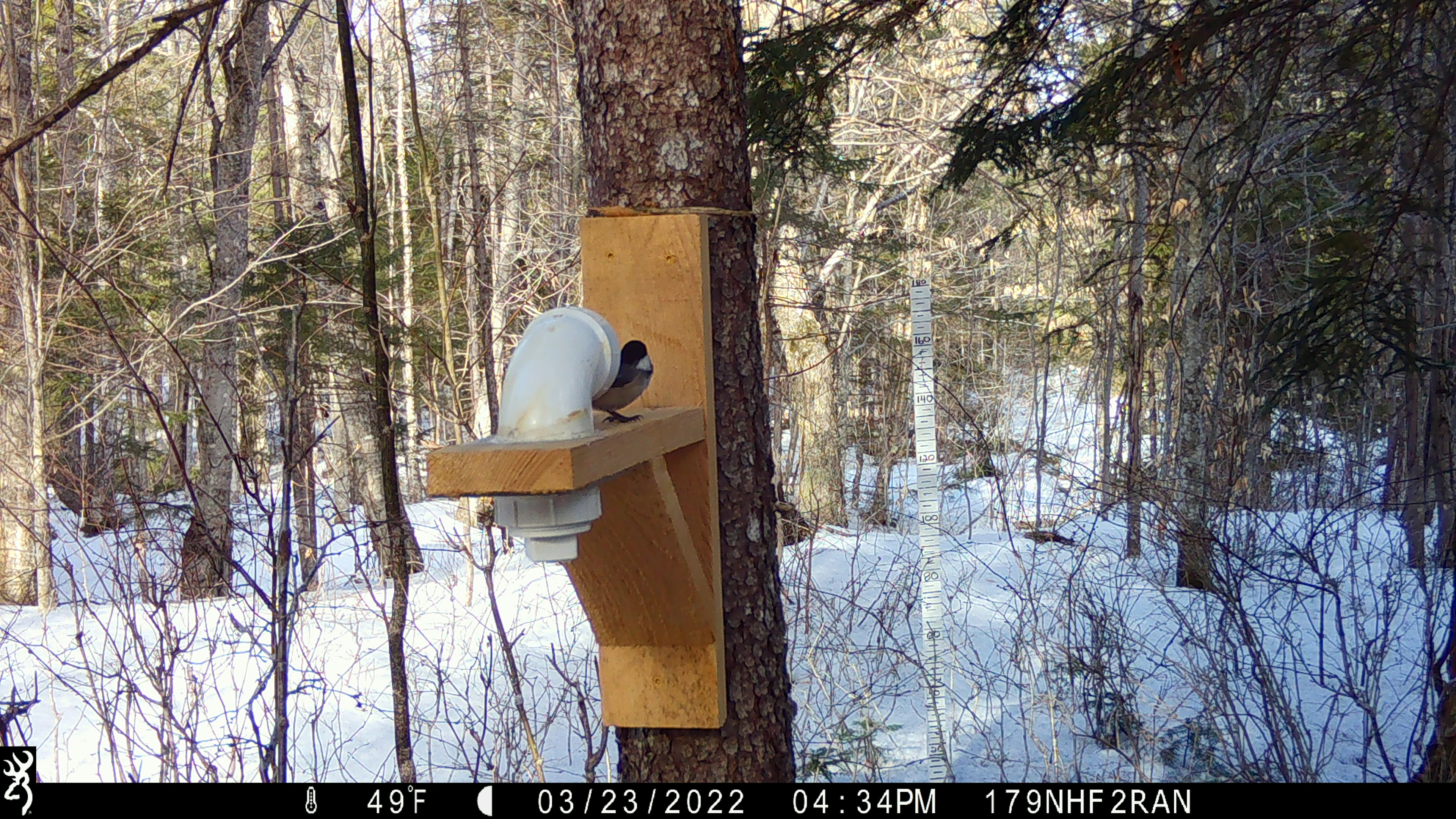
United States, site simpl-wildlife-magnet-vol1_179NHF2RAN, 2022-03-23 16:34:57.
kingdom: Animalia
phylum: Chordata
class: Aves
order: Passeriformes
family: Paridae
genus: Poecile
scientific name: Poecile atricapillus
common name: black-capped chickadee